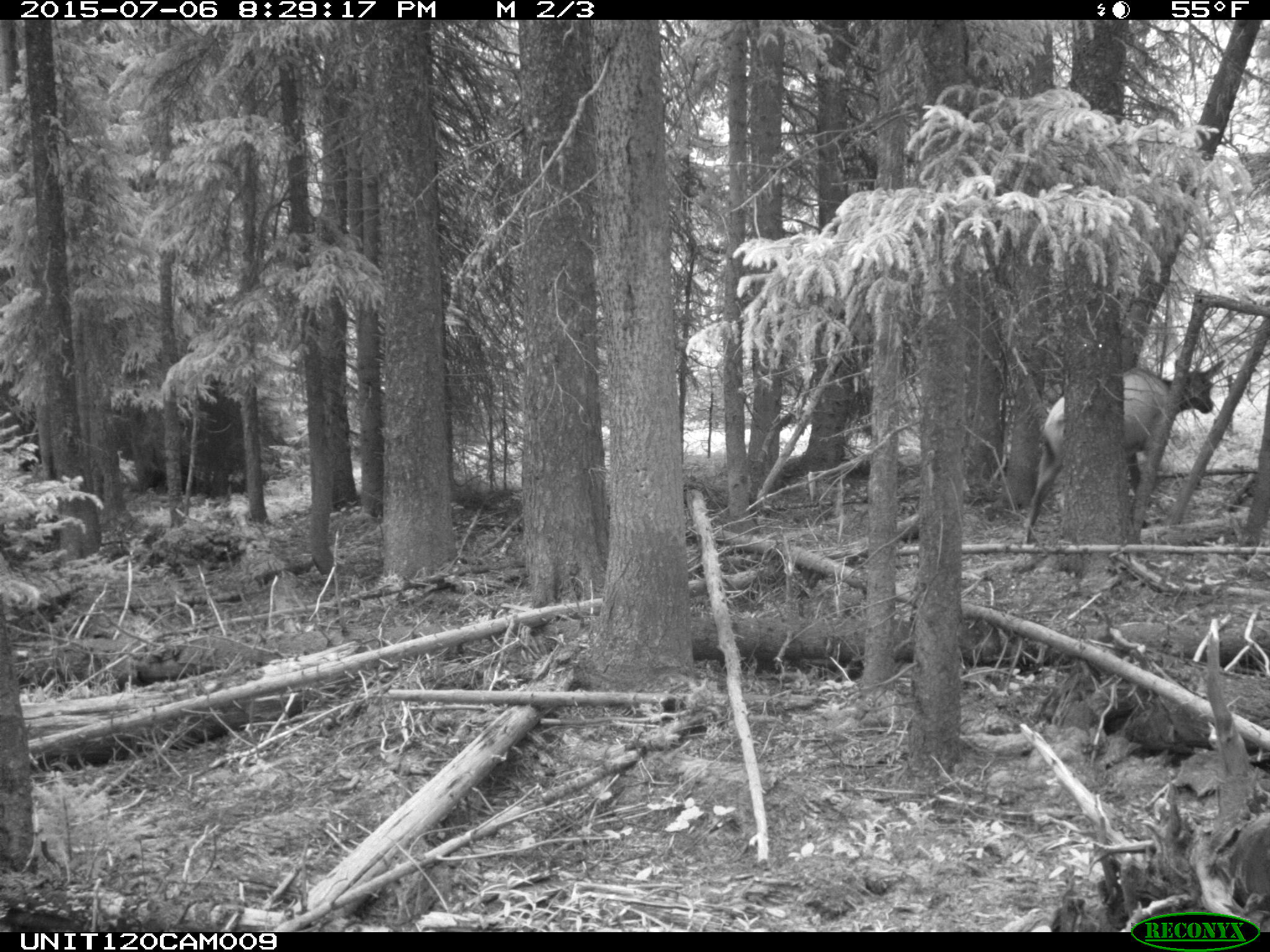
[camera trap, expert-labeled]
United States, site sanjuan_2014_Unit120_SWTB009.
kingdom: Animalia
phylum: Chordata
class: Mammalia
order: Artiodactyla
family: Cervidae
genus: Cervus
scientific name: Cervus elaphus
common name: red deer